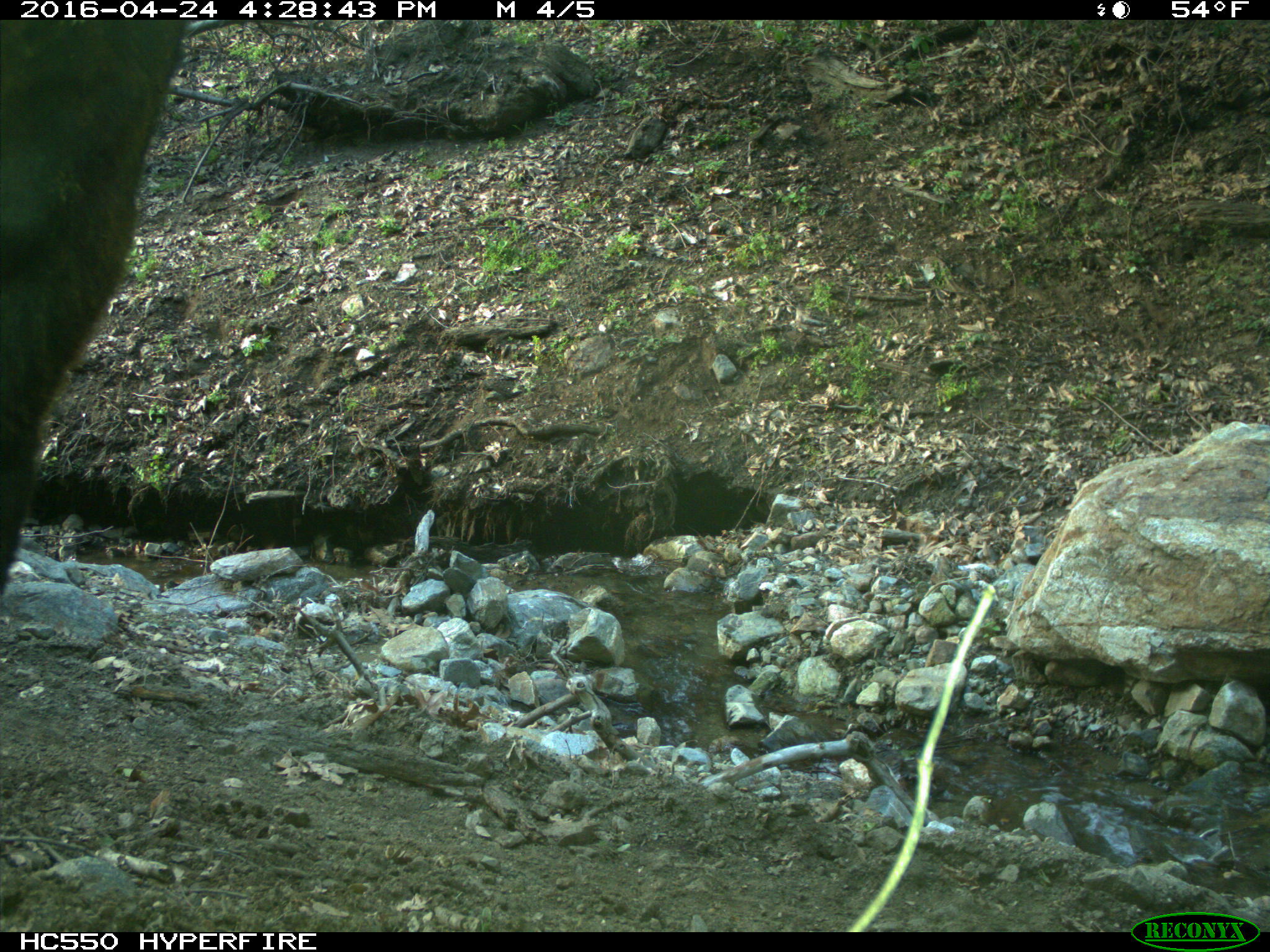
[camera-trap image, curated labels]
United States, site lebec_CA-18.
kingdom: Animalia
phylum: Chordata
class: Mammalia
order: Artiodactyla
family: Bovidae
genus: Bos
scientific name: Bos taurus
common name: domestic cow